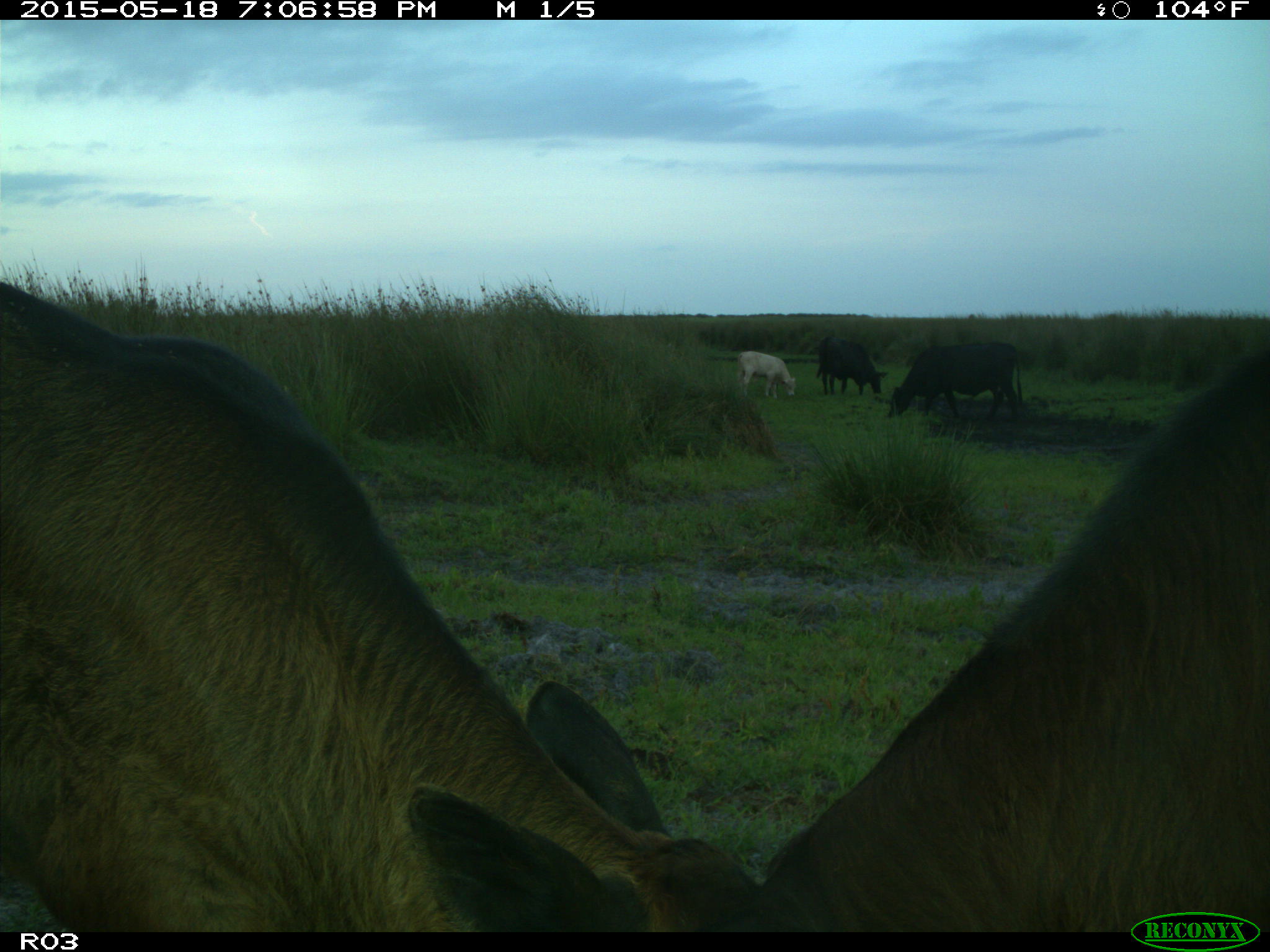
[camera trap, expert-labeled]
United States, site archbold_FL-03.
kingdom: Animalia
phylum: Chordata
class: Mammalia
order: Artiodactyla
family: Bovidae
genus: Bos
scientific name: Bos taurus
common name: domestic cow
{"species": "Bos taurus (domestic cow)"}